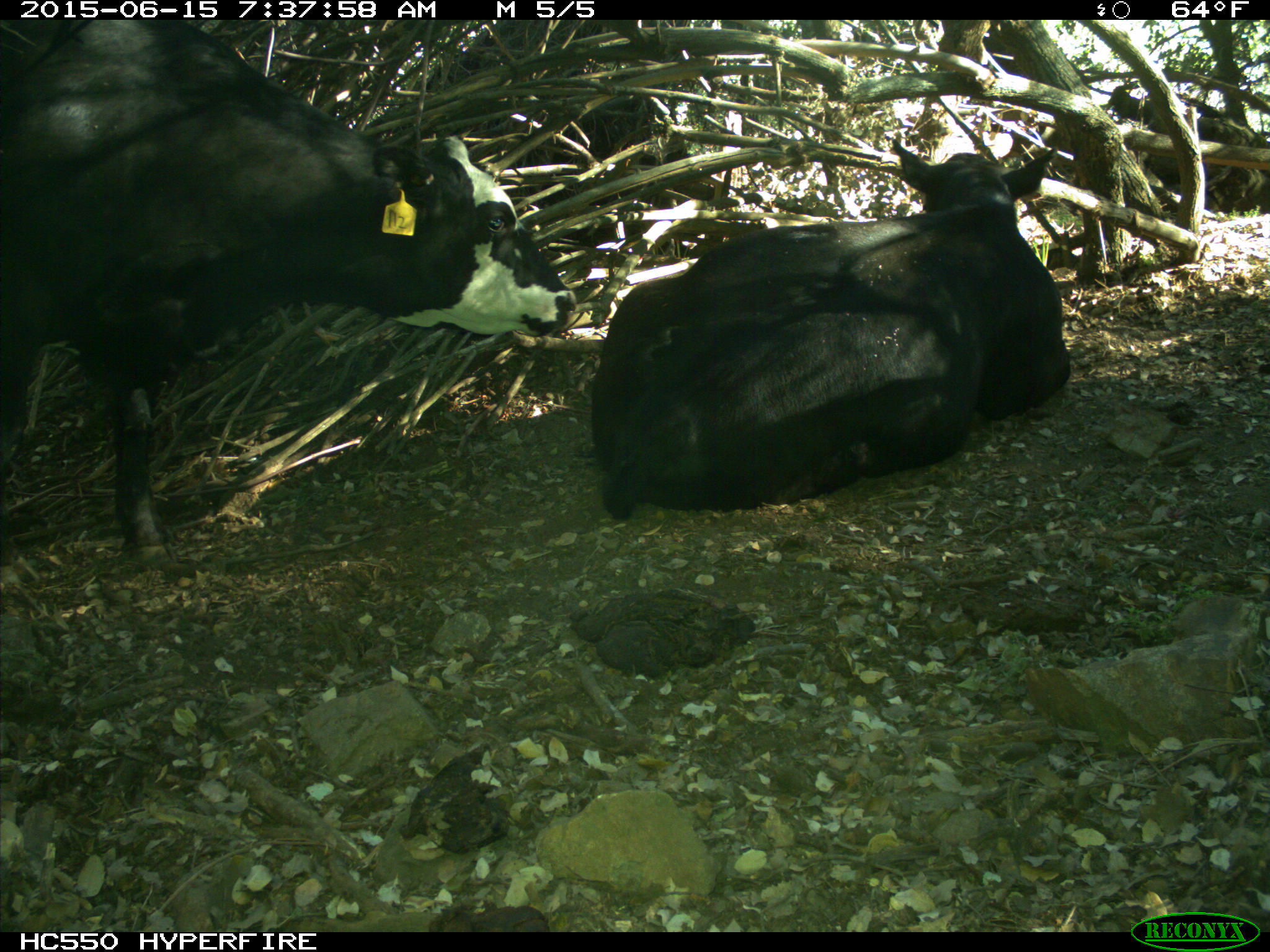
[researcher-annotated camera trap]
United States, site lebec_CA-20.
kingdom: Animalia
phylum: Chordata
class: Mammalia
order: Artiodactyla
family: Bovidae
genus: Bos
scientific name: Bos taurus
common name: domestic cow